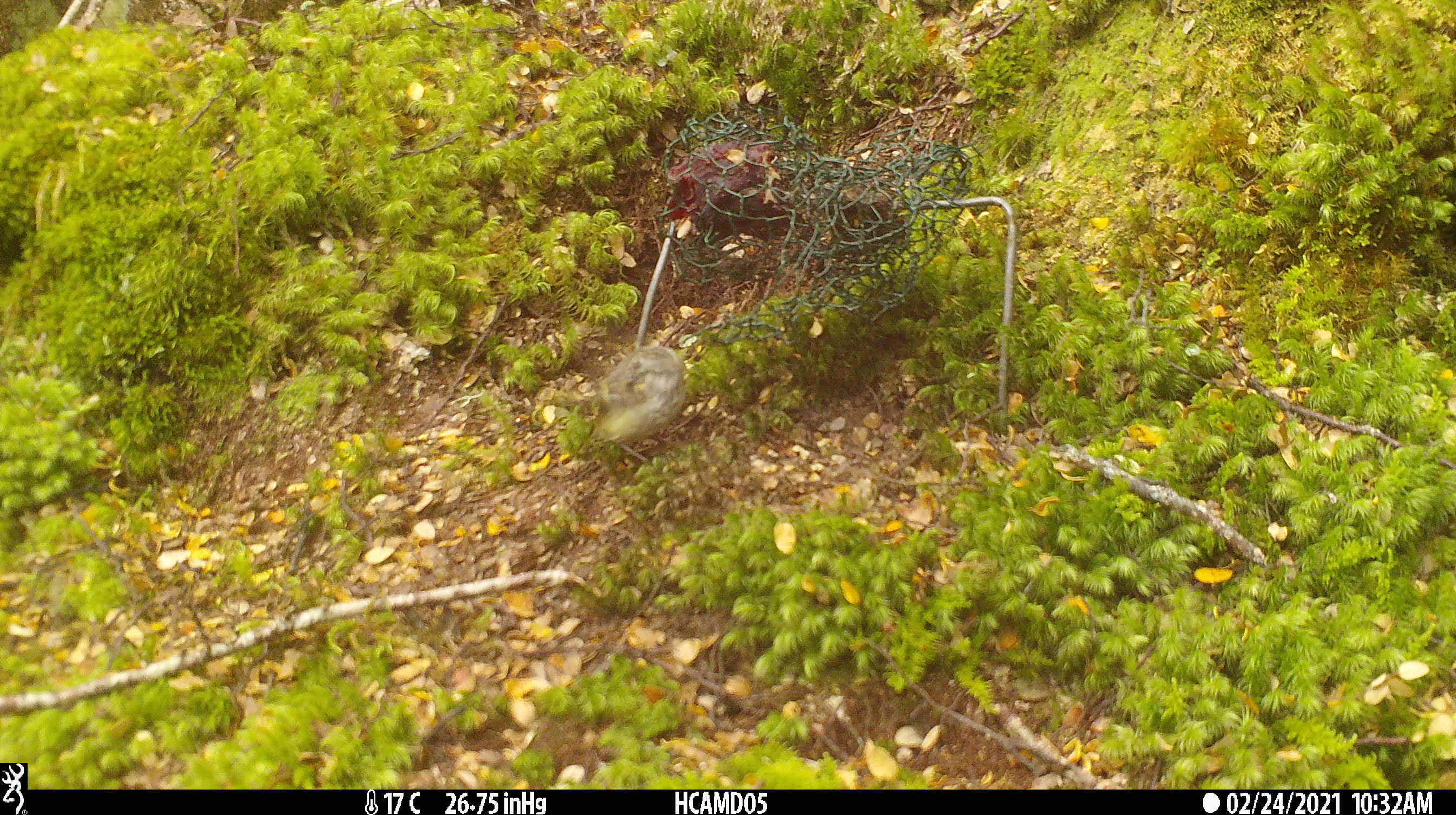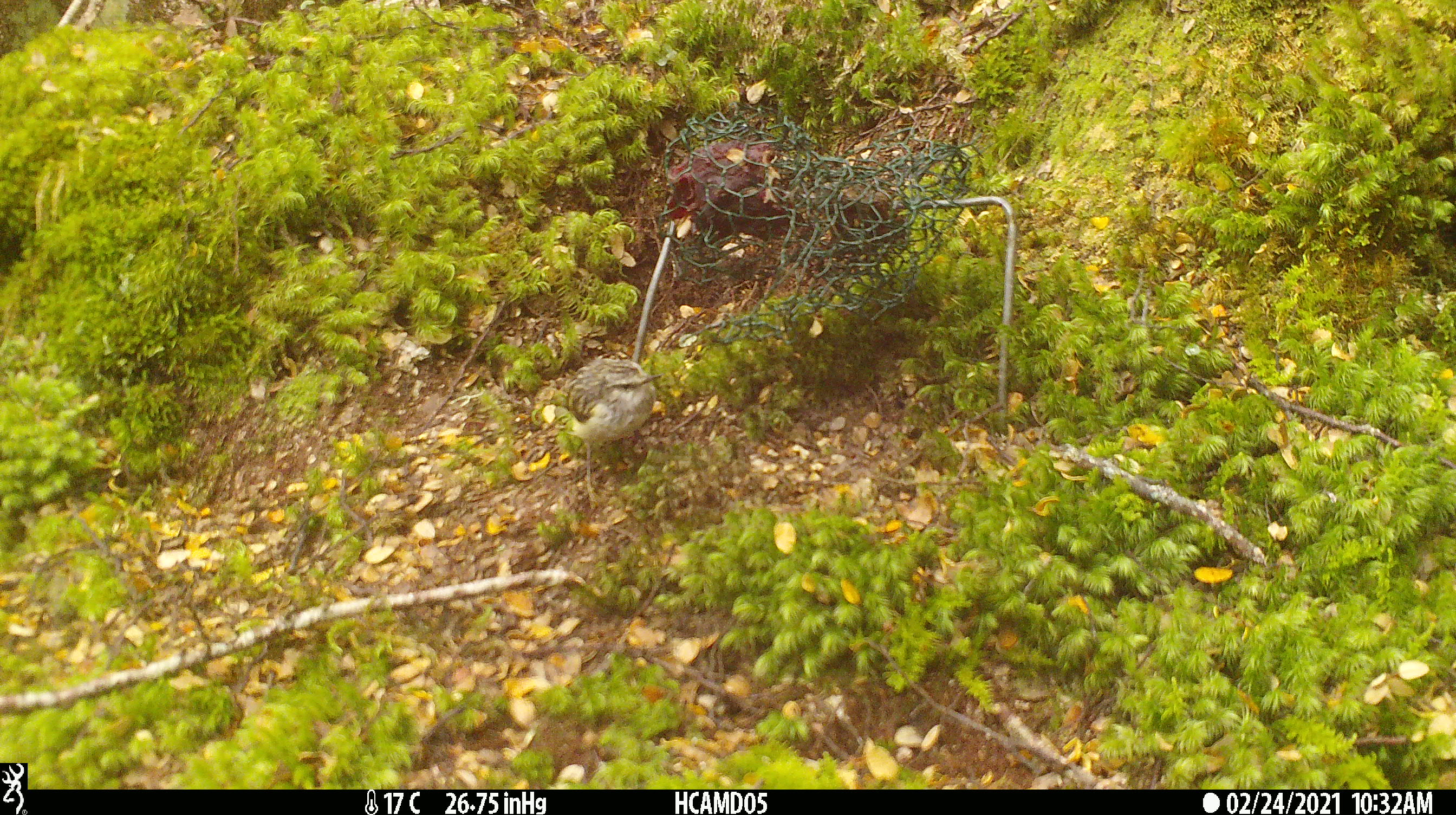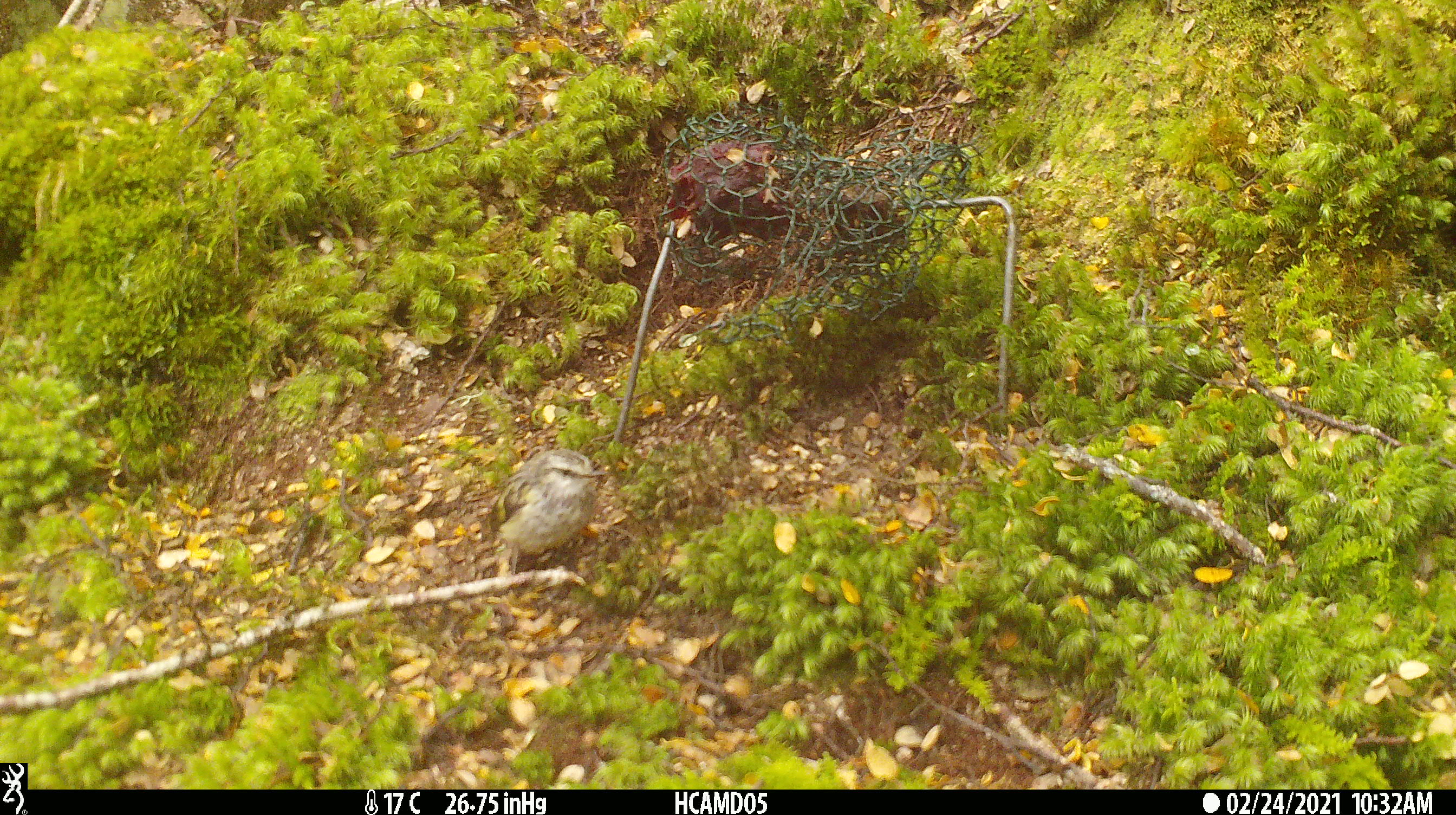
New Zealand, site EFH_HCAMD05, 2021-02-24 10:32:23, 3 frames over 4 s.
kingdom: Animalia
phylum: Chordata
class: Aves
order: Passeriformes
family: Acanthisittidae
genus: Acanthisitta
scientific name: Acanthisitta chloris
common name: rifleman